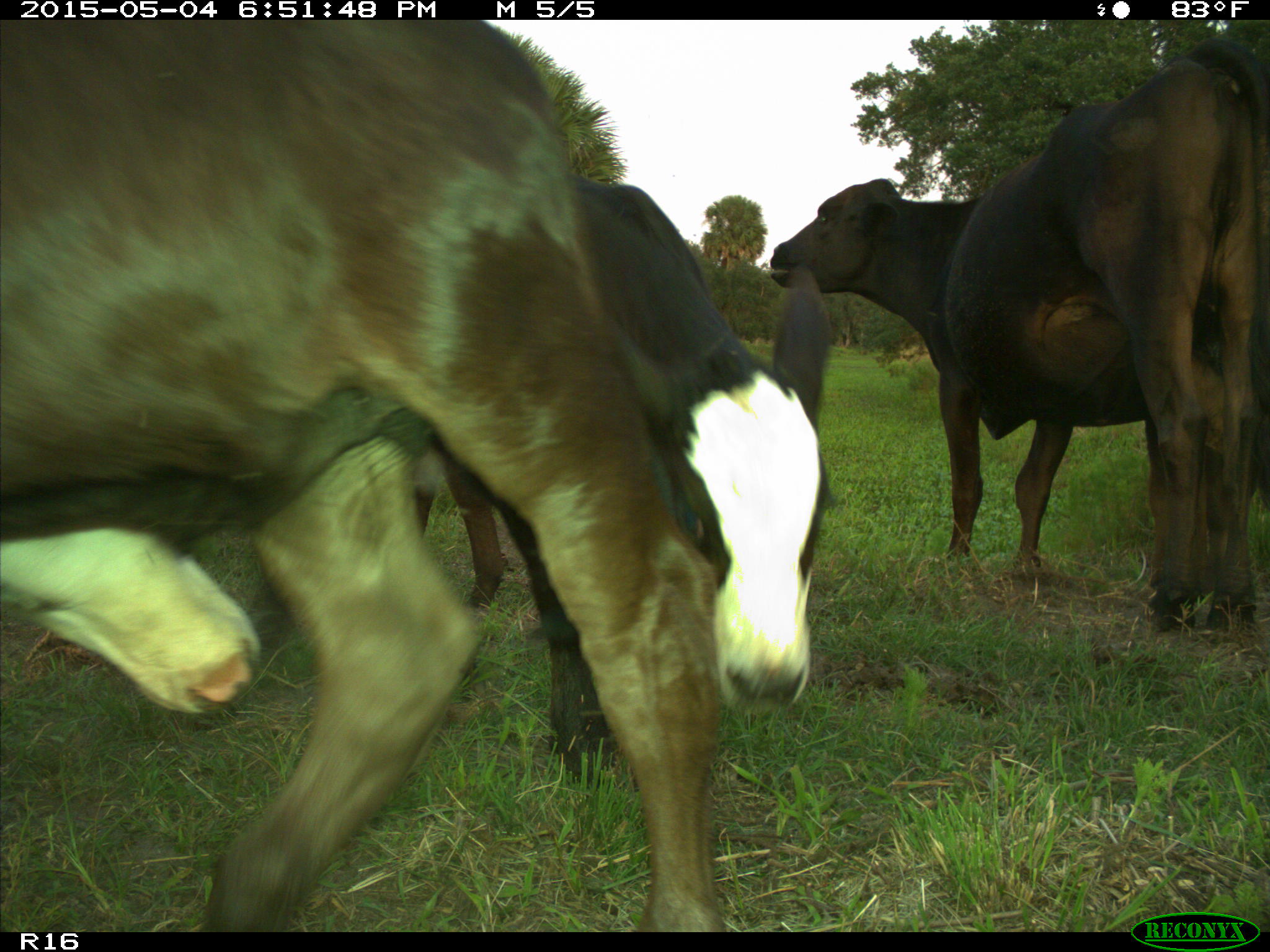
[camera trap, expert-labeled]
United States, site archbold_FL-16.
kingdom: Animalia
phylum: Chordata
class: Mammalia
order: Artiodactyla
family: Bovidae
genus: Bos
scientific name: Bos taurus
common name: domestic cow